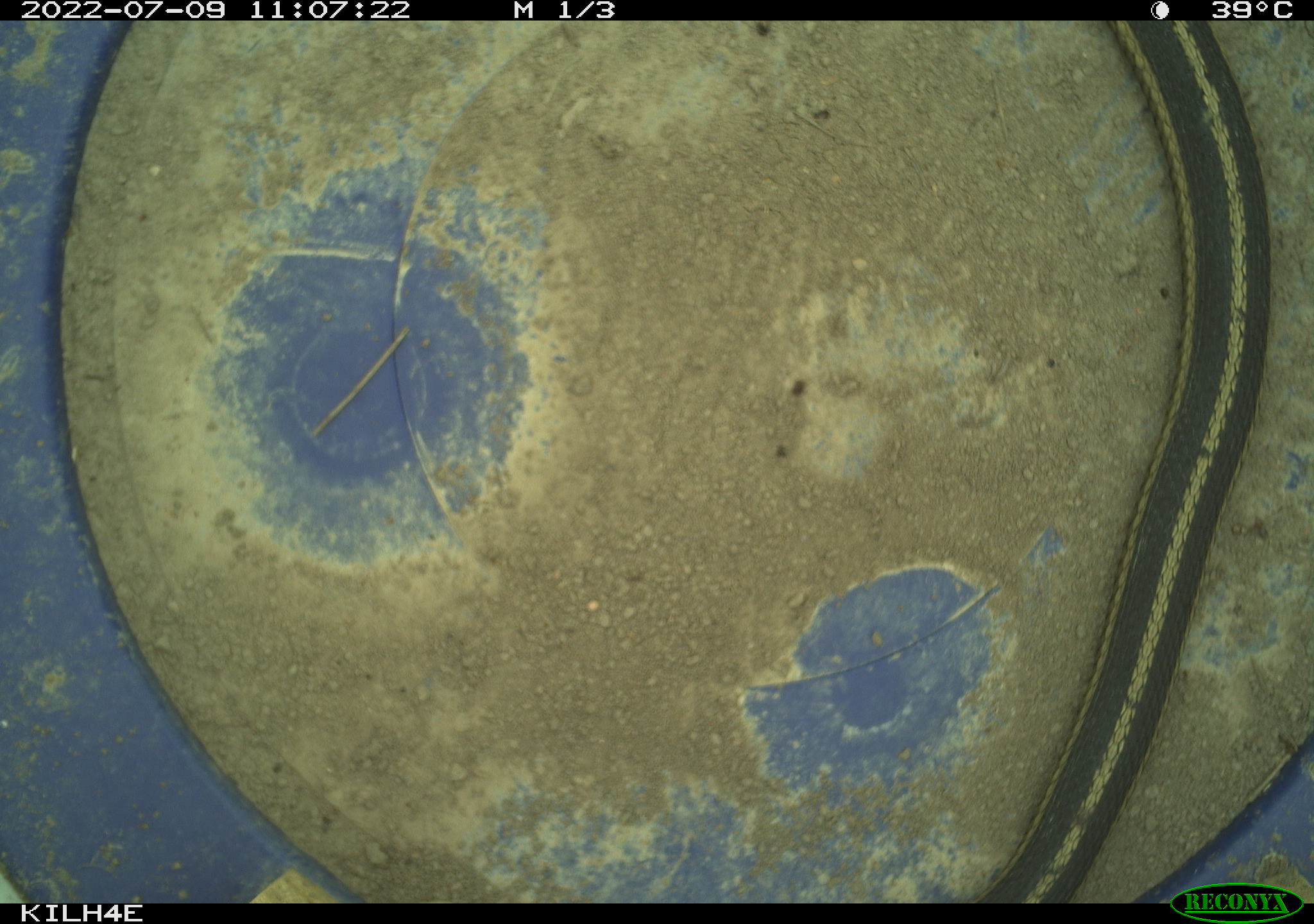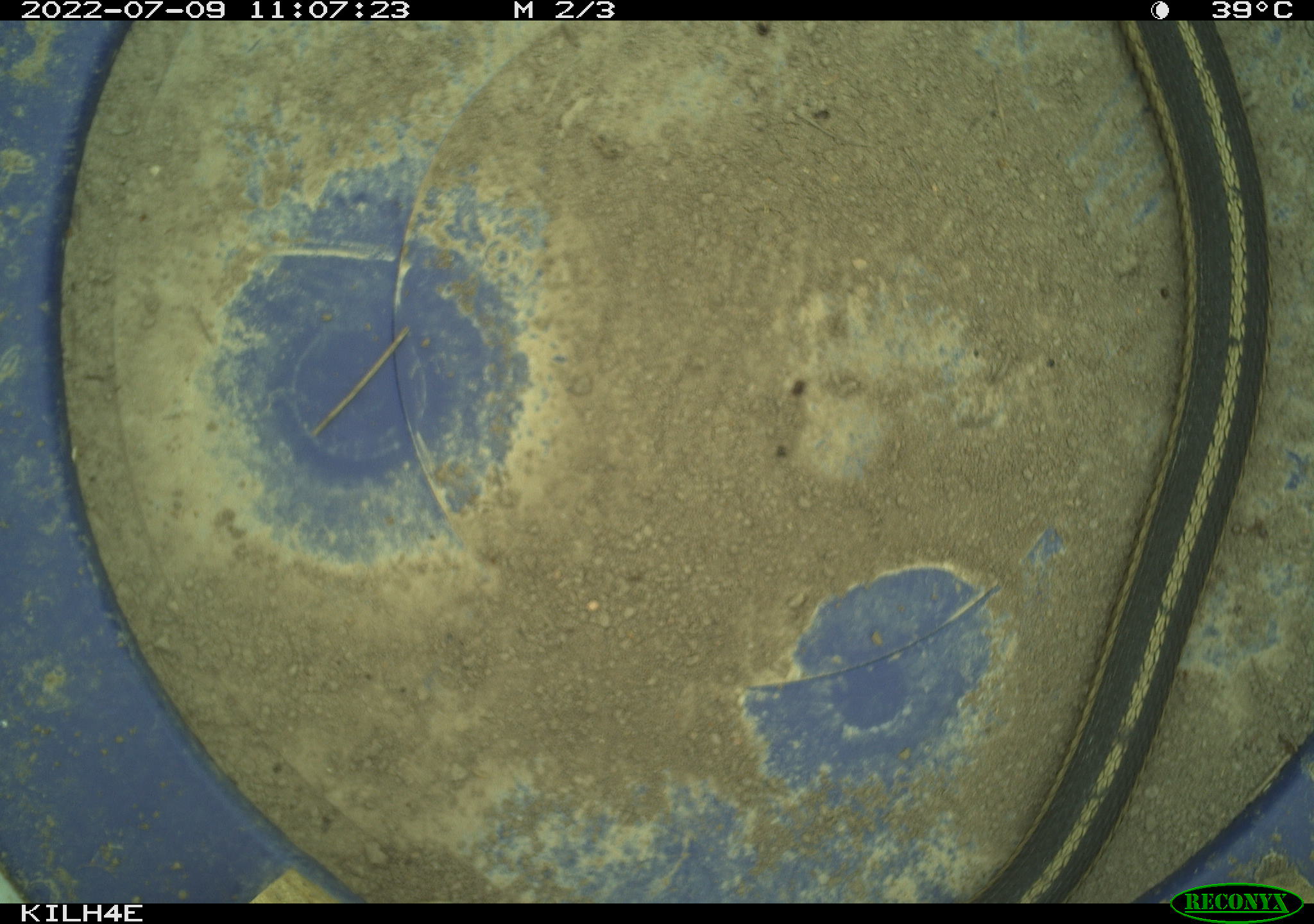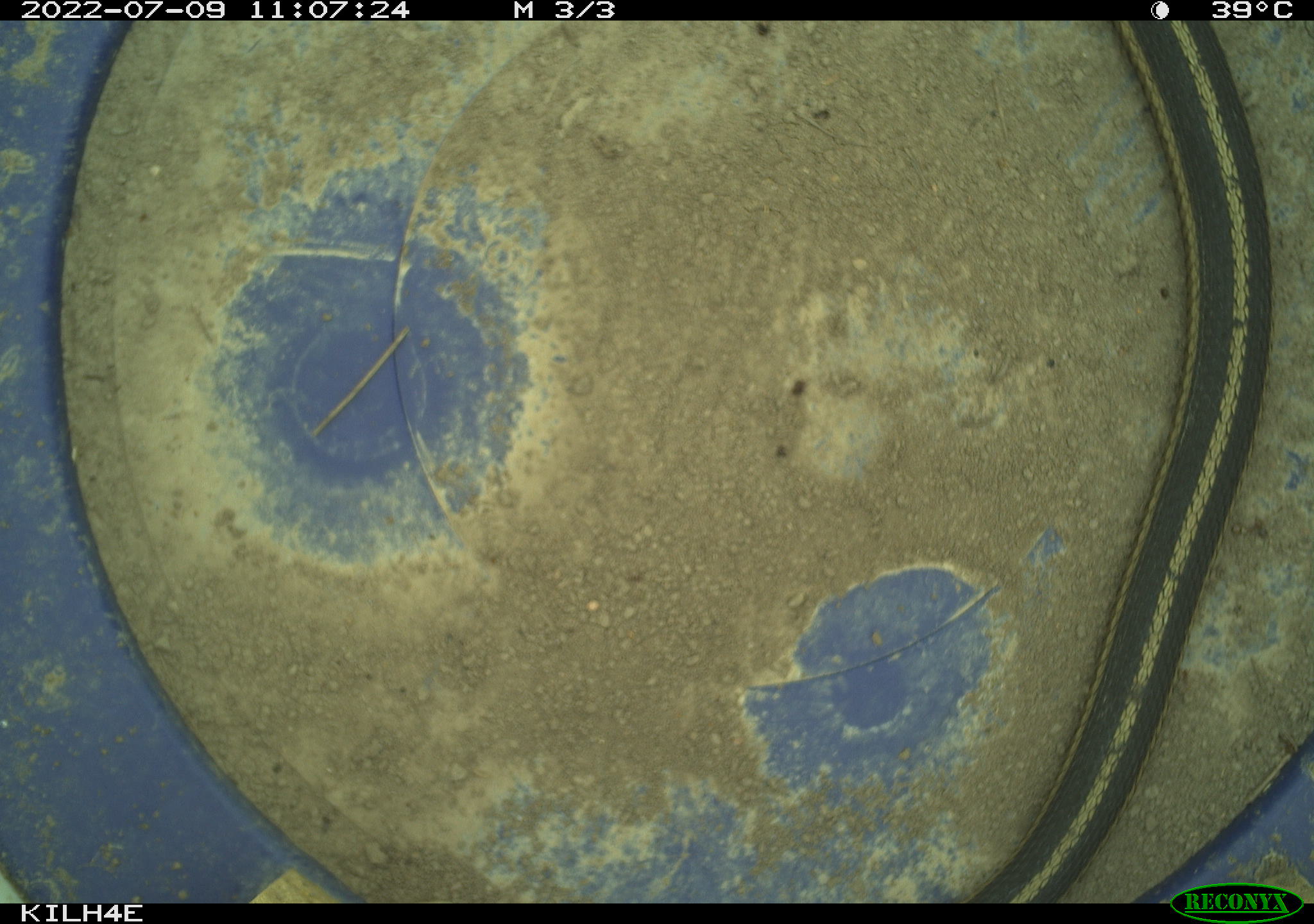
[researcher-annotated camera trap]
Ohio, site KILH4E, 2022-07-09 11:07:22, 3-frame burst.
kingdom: Animalia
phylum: Chordata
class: Reptilia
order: Squamata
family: Colubridae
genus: Thamnophis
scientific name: Thamnophis sirtalis sirtalis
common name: eastern gartersnake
Eastern gartersnake (Thamnophis sirtalis sirtalis).